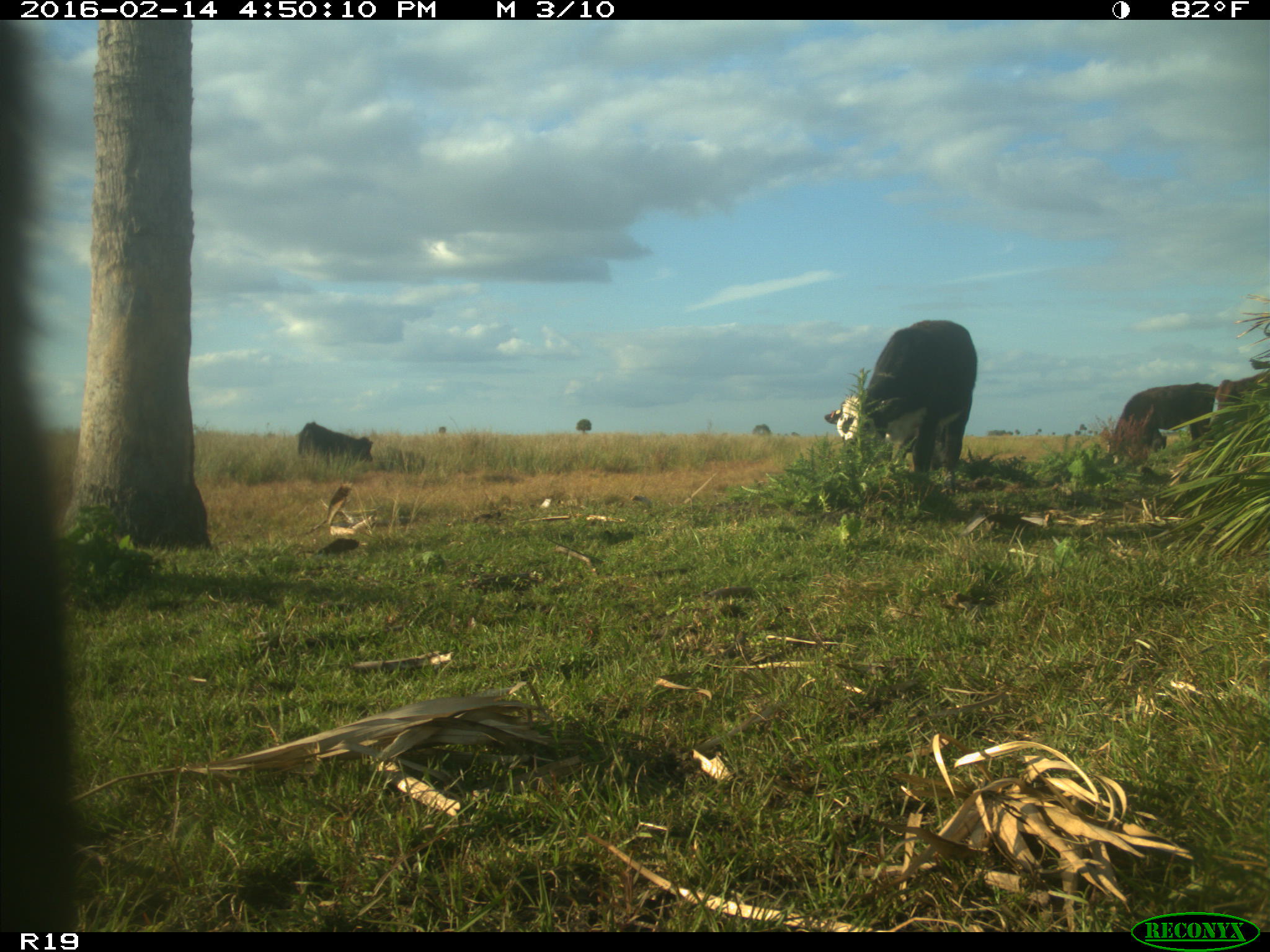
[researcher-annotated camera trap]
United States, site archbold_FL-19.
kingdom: Animalia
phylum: Chordata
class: Mammalia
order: Artiodactyla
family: Bovidae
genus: Bos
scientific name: Bos taurus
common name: domestic cow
Bos taurus (domestic cow).